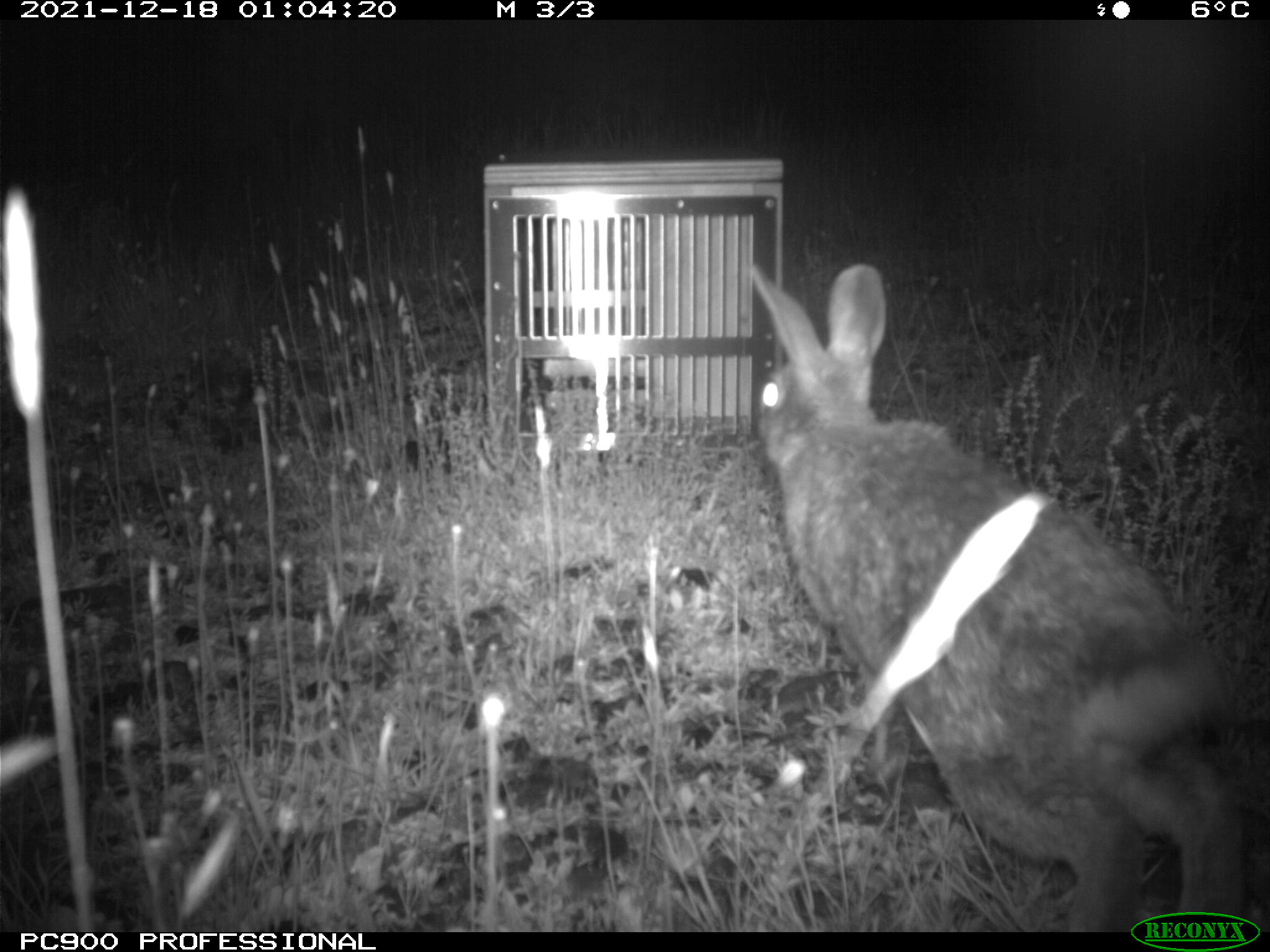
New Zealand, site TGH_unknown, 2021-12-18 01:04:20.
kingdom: Animalia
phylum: Chordata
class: Mammalia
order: Lagomorpha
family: Leporidae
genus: Oryctolagus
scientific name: Oryctolagus cuniculus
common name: european rabbit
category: rabbit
Rabbit (european rabbit) (Oryctolagus cuniculus).